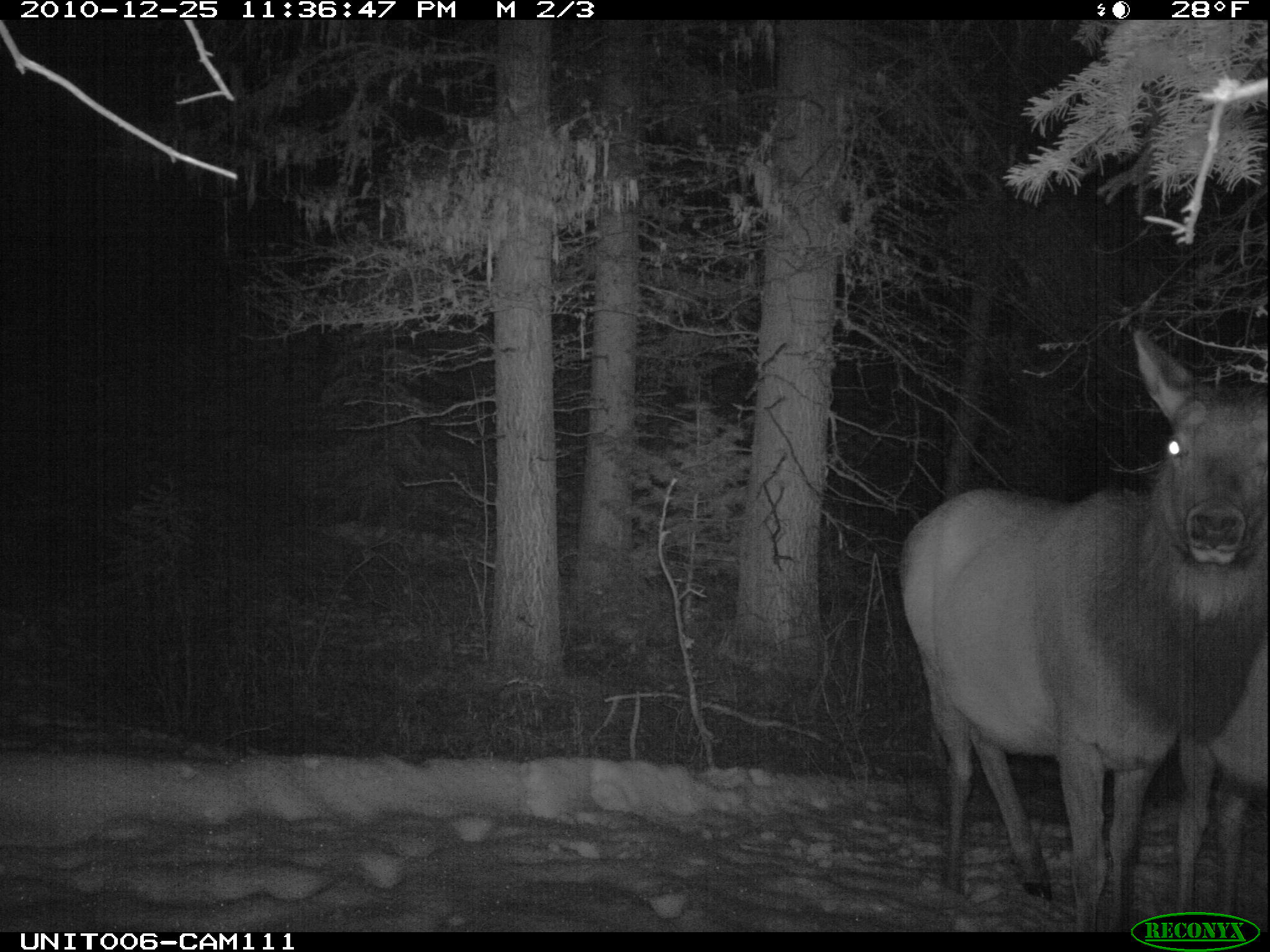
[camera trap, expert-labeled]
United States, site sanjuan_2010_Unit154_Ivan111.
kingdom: Animalia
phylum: Chordata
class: Mammalia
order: Artiodactyla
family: Cervidae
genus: Cervus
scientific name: Cervus elaphus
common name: red deer